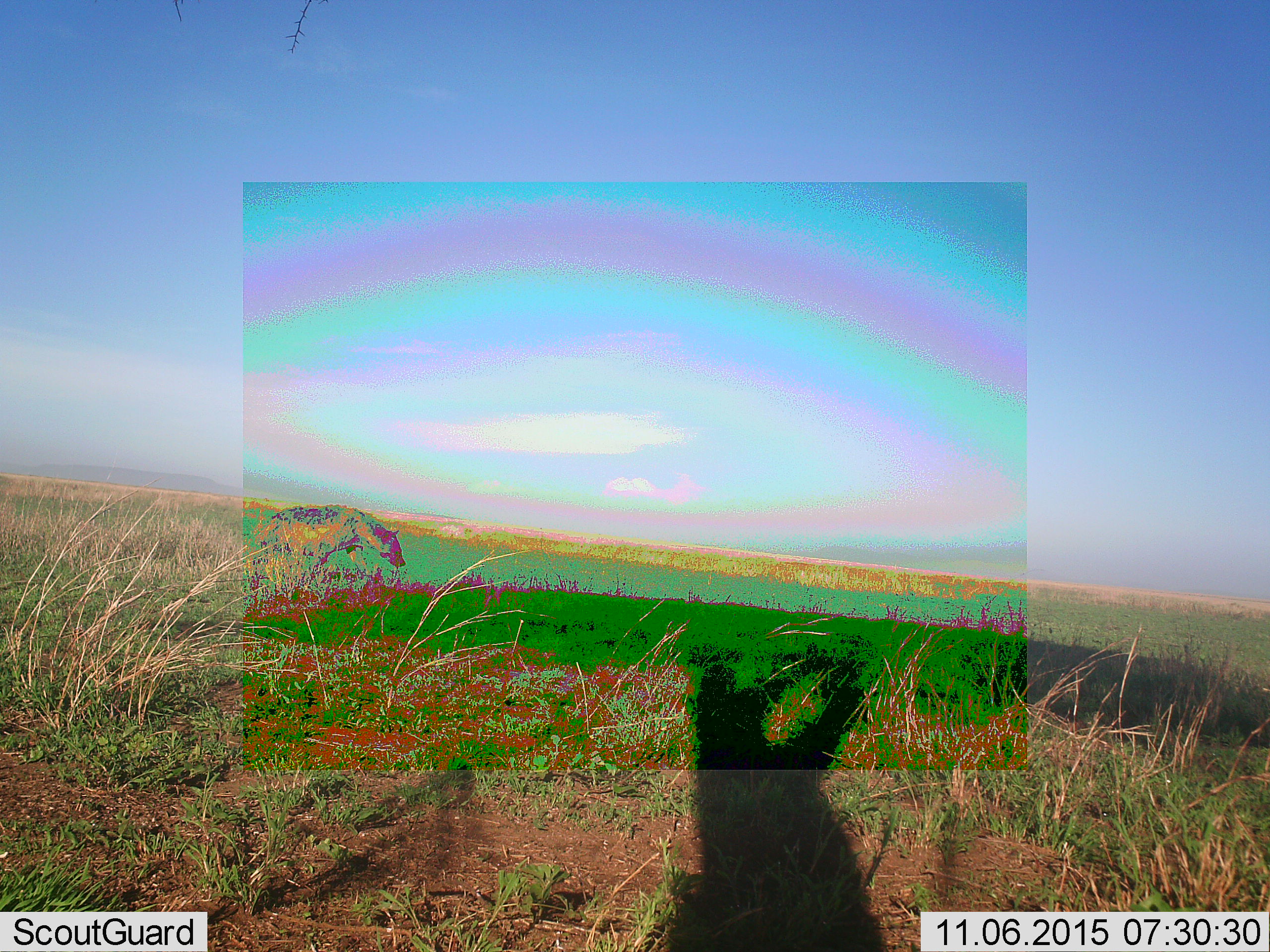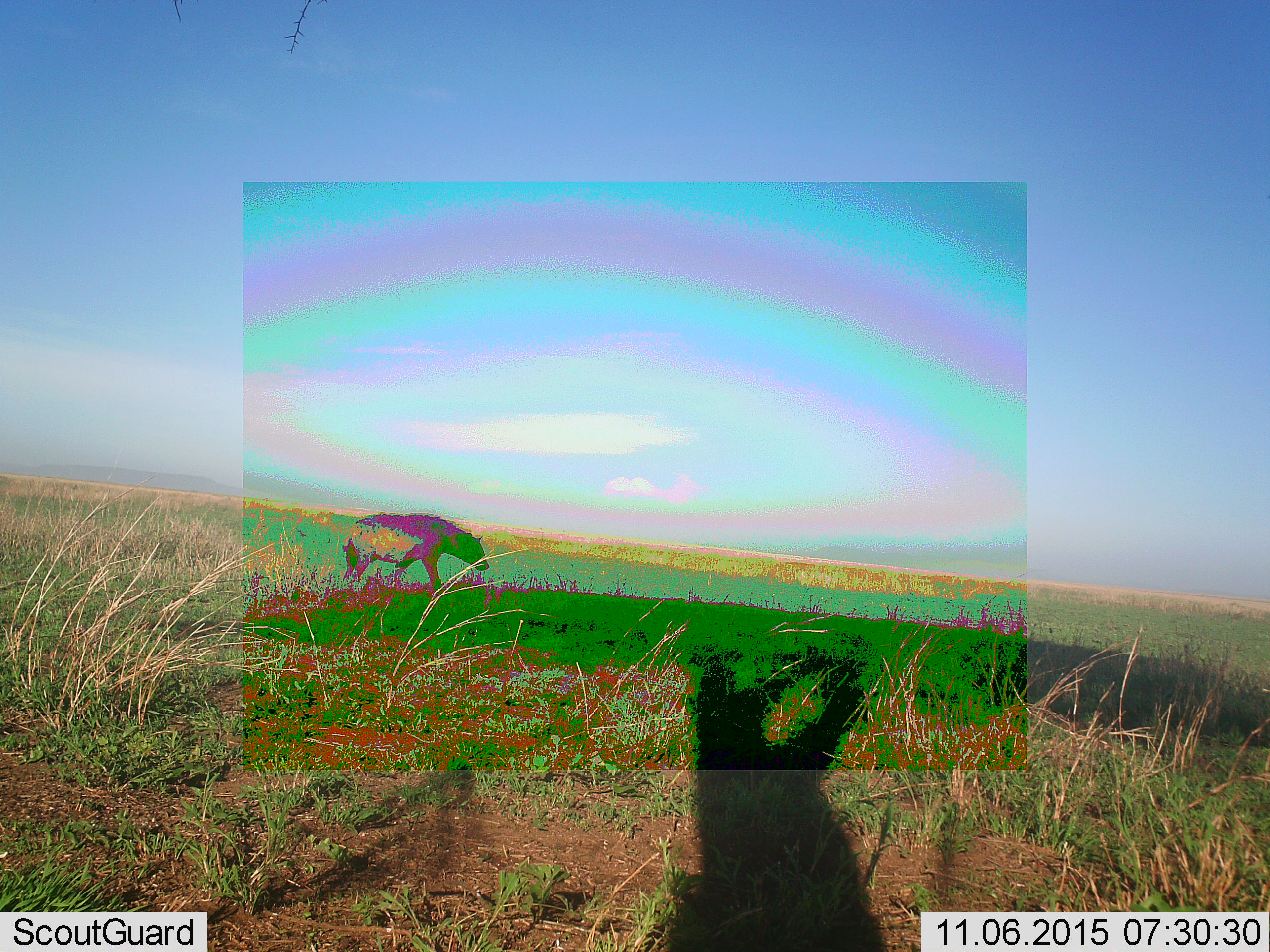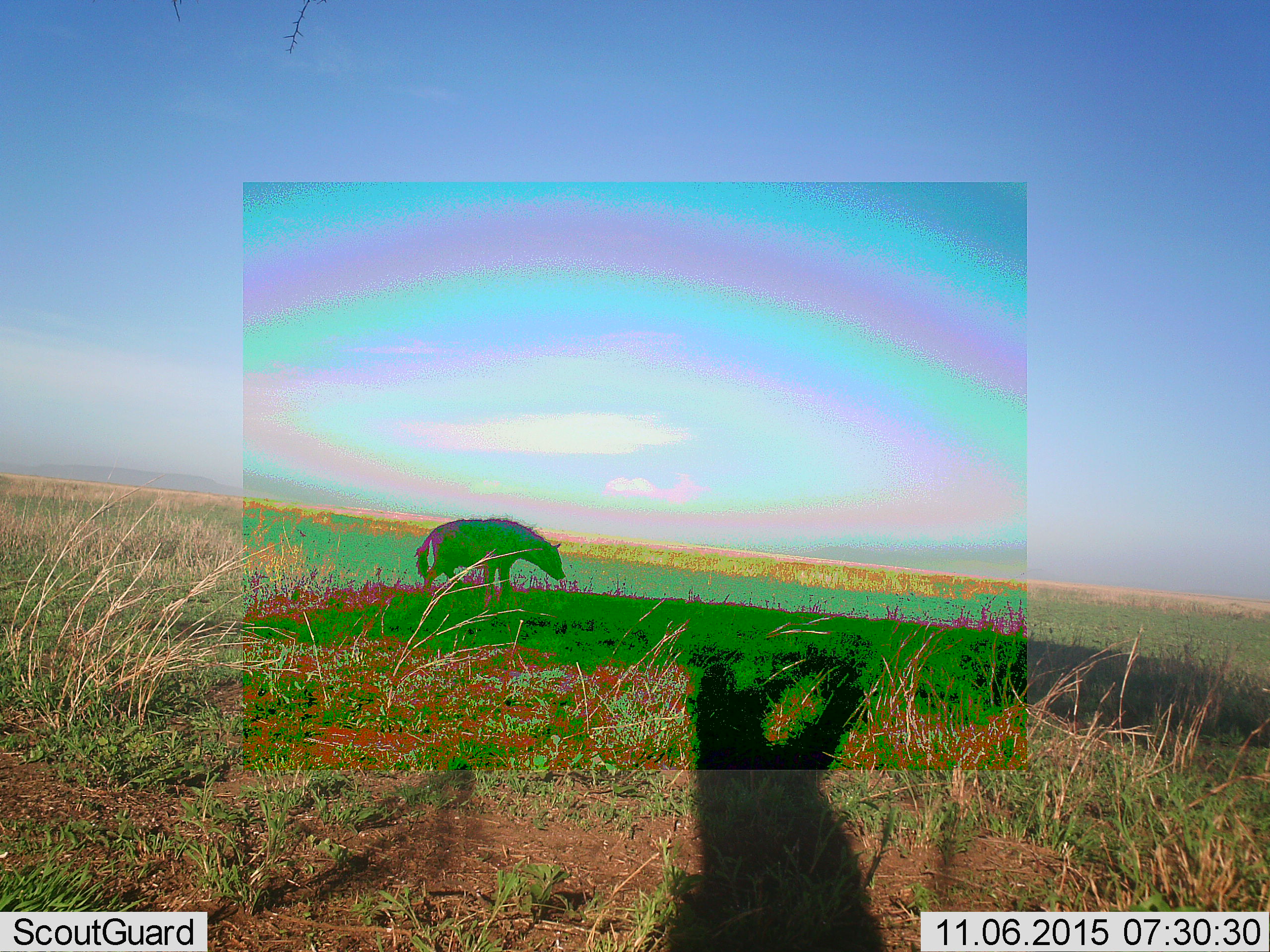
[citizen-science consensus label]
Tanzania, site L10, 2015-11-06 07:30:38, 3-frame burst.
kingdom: Animalia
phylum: Chordata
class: Mammalia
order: Carnivora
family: Hyaenidae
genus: Crocuta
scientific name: Crocuta crocuta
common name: spotted hyena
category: hyenaspotted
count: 1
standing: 12%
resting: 0%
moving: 100%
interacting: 0%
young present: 0%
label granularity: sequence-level